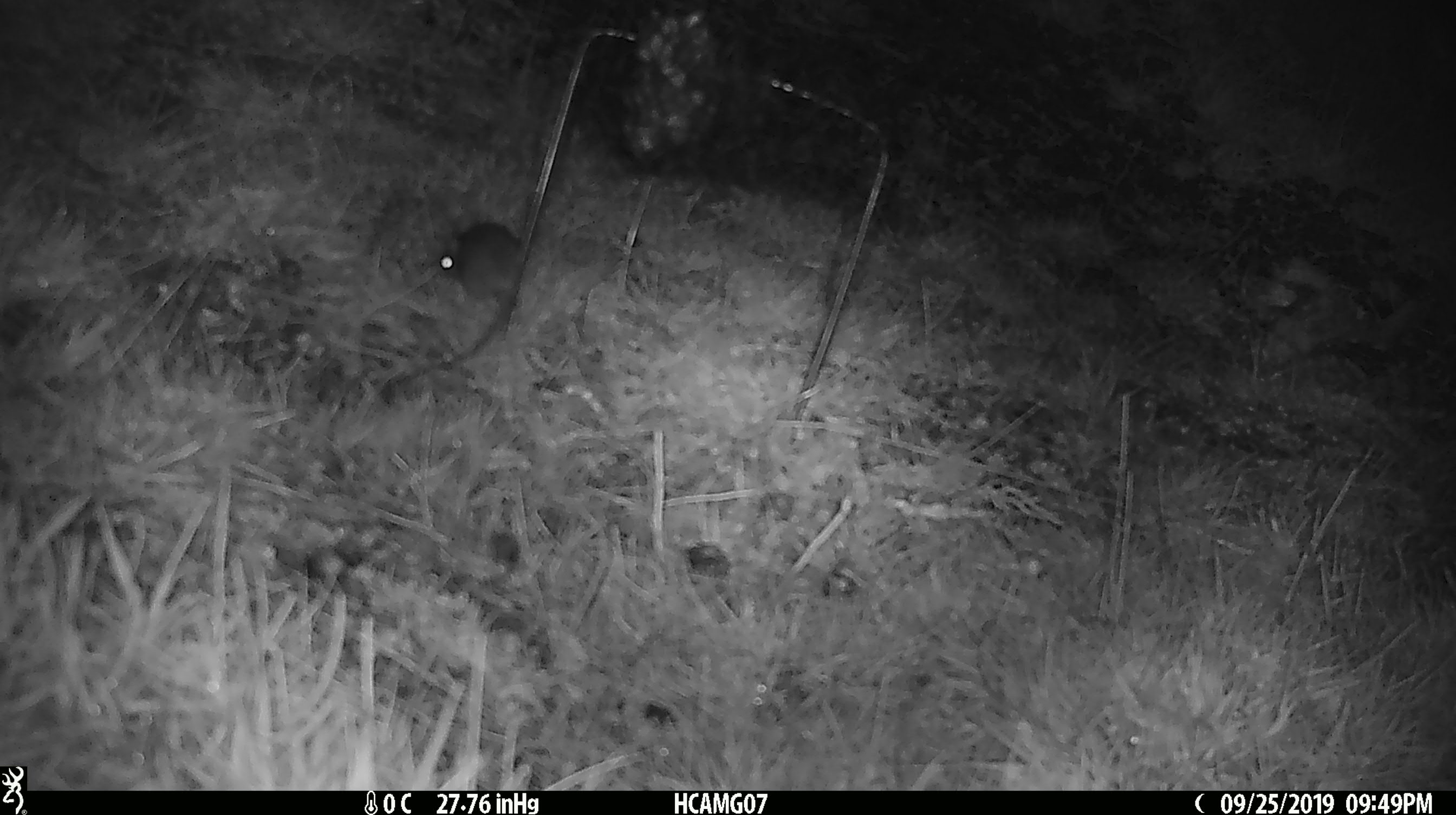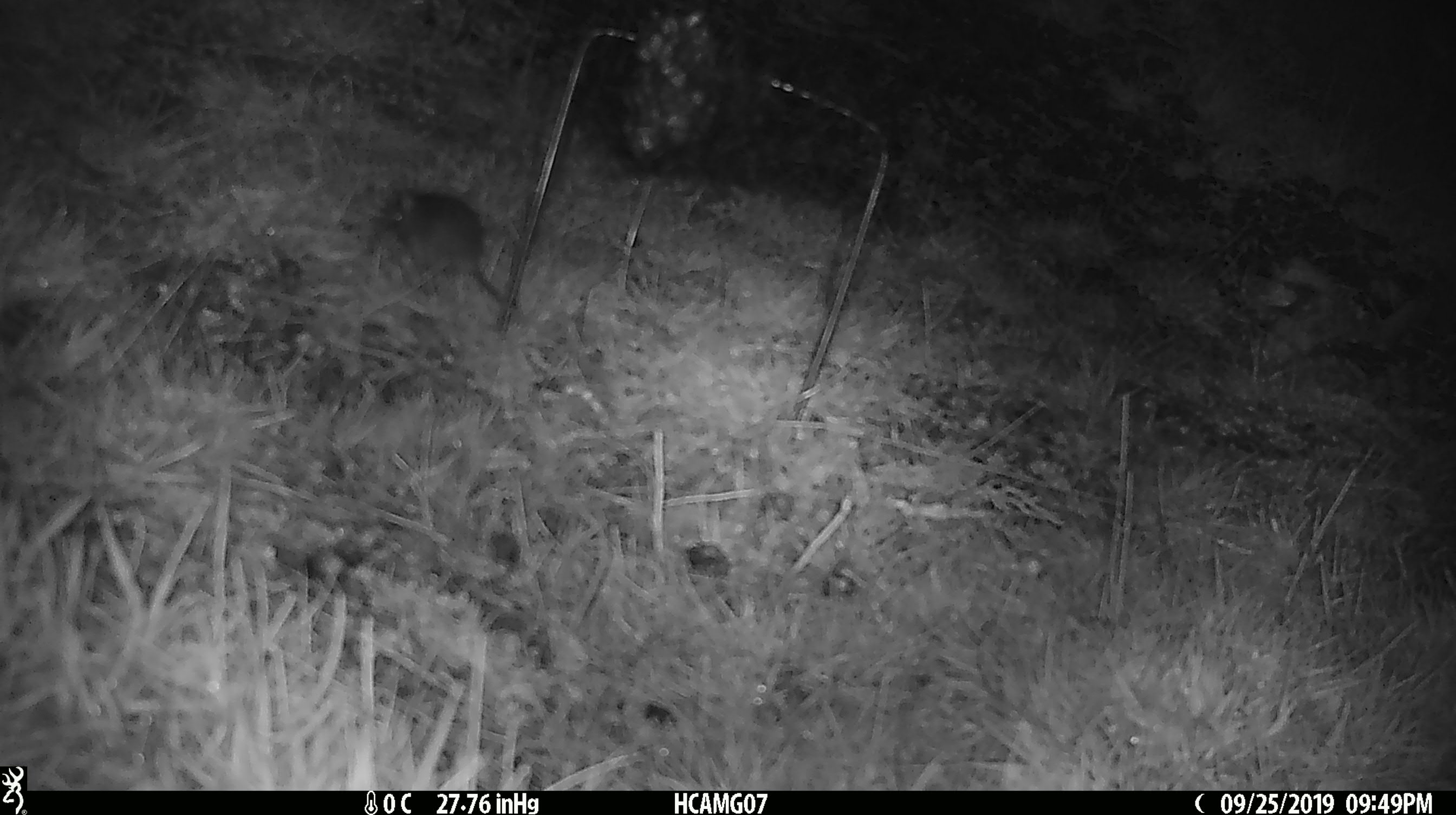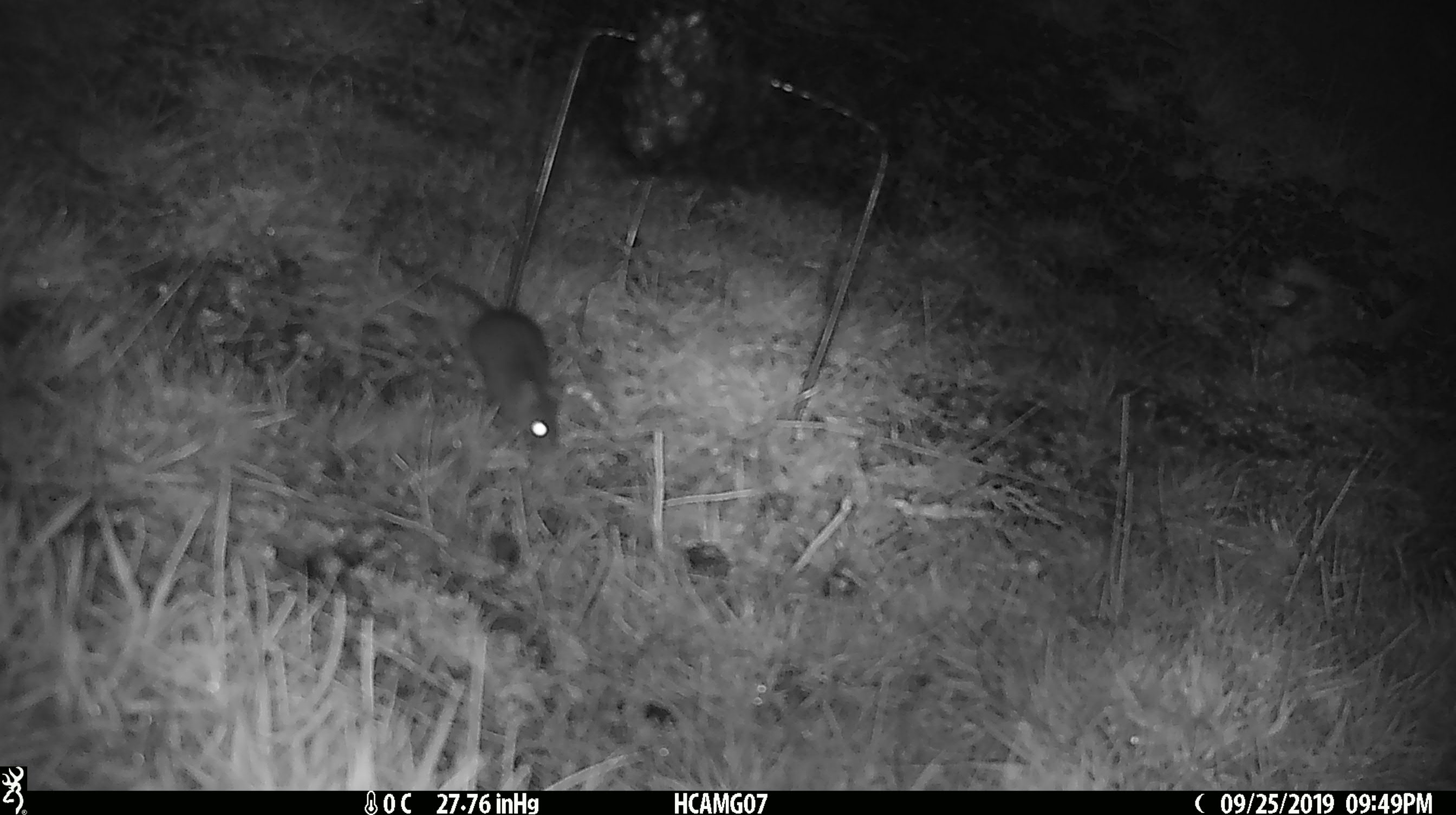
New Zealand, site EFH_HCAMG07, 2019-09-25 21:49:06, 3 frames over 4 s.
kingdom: Animalia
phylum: Chordata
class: Mammalia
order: Rodentia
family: Muridae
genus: Mus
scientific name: Mus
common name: mouse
Mouse (Mus).